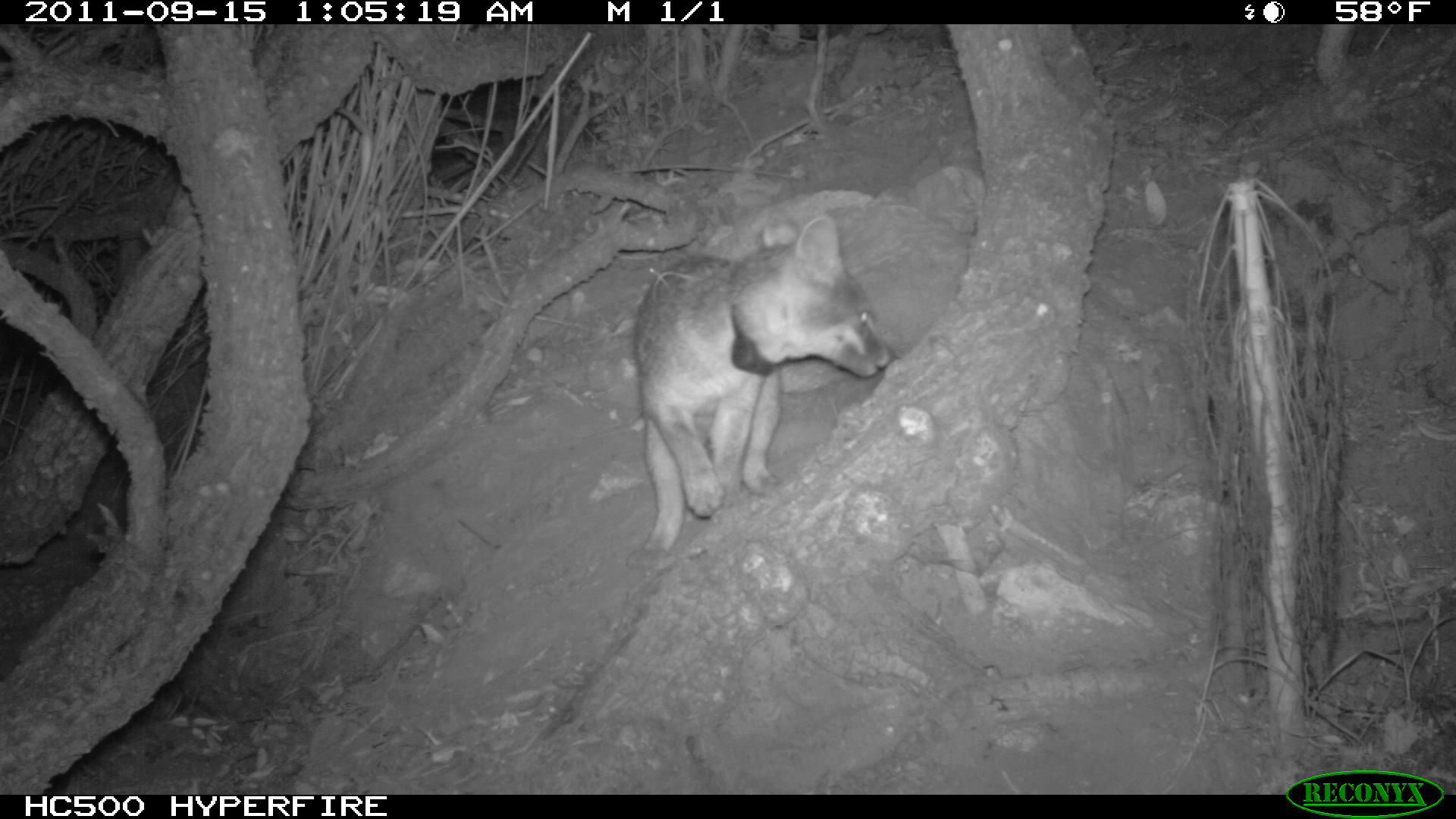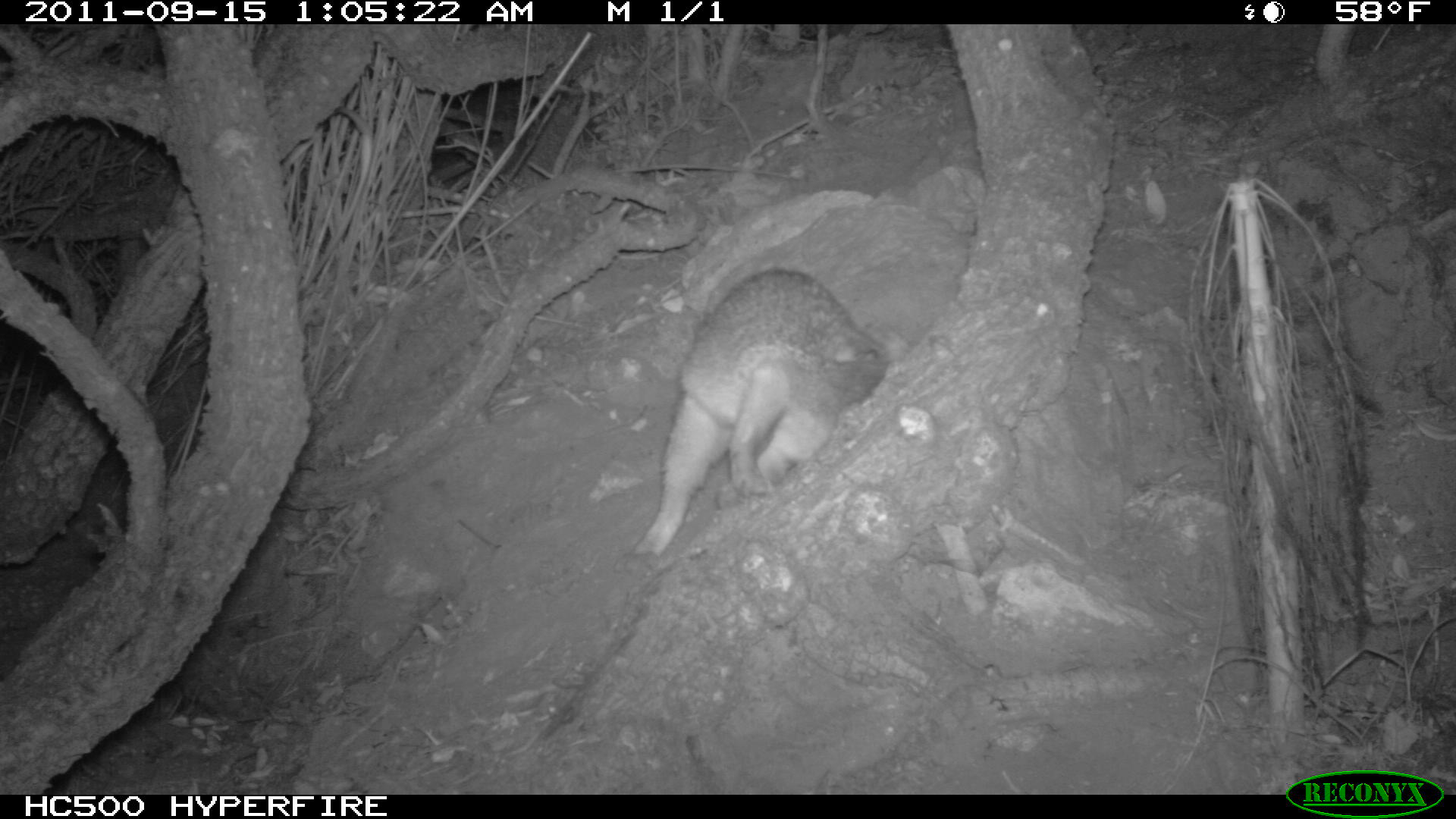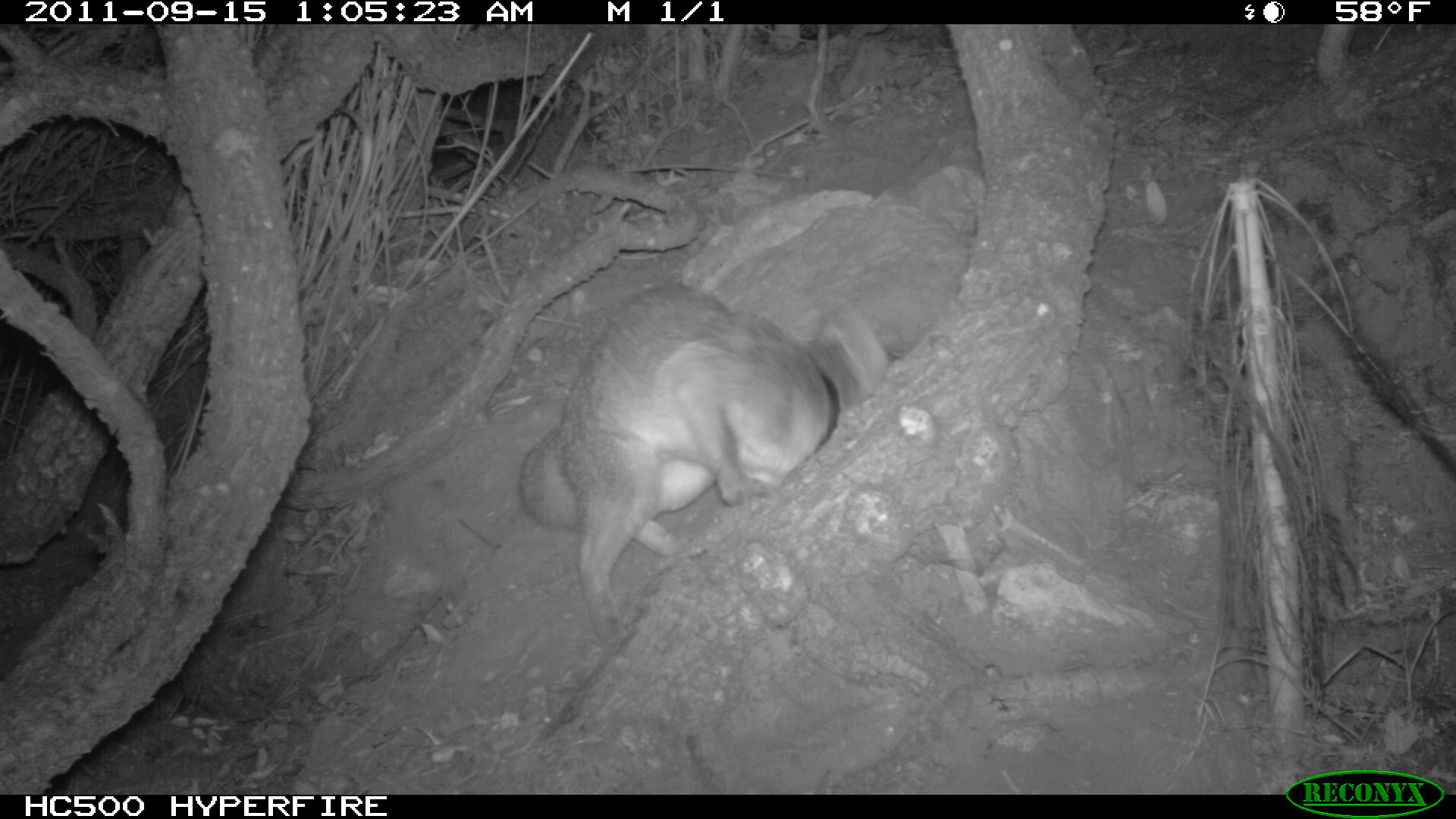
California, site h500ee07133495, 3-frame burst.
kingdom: Animalia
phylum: Chordata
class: Mammalia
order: Carnivora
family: Canidae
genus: Urocyon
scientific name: Urocyon littoralis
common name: island fox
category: fox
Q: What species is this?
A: Fox (island fox) (Urocyon littoralis).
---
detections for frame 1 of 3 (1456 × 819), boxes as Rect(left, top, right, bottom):
fox: Rect(634, 212, 897, 560)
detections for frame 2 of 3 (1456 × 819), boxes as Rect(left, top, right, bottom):
fox: Rect(607, 267, 890, 573)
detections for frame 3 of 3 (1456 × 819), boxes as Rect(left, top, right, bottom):
fox: Rect(518, 284, 833, 646)